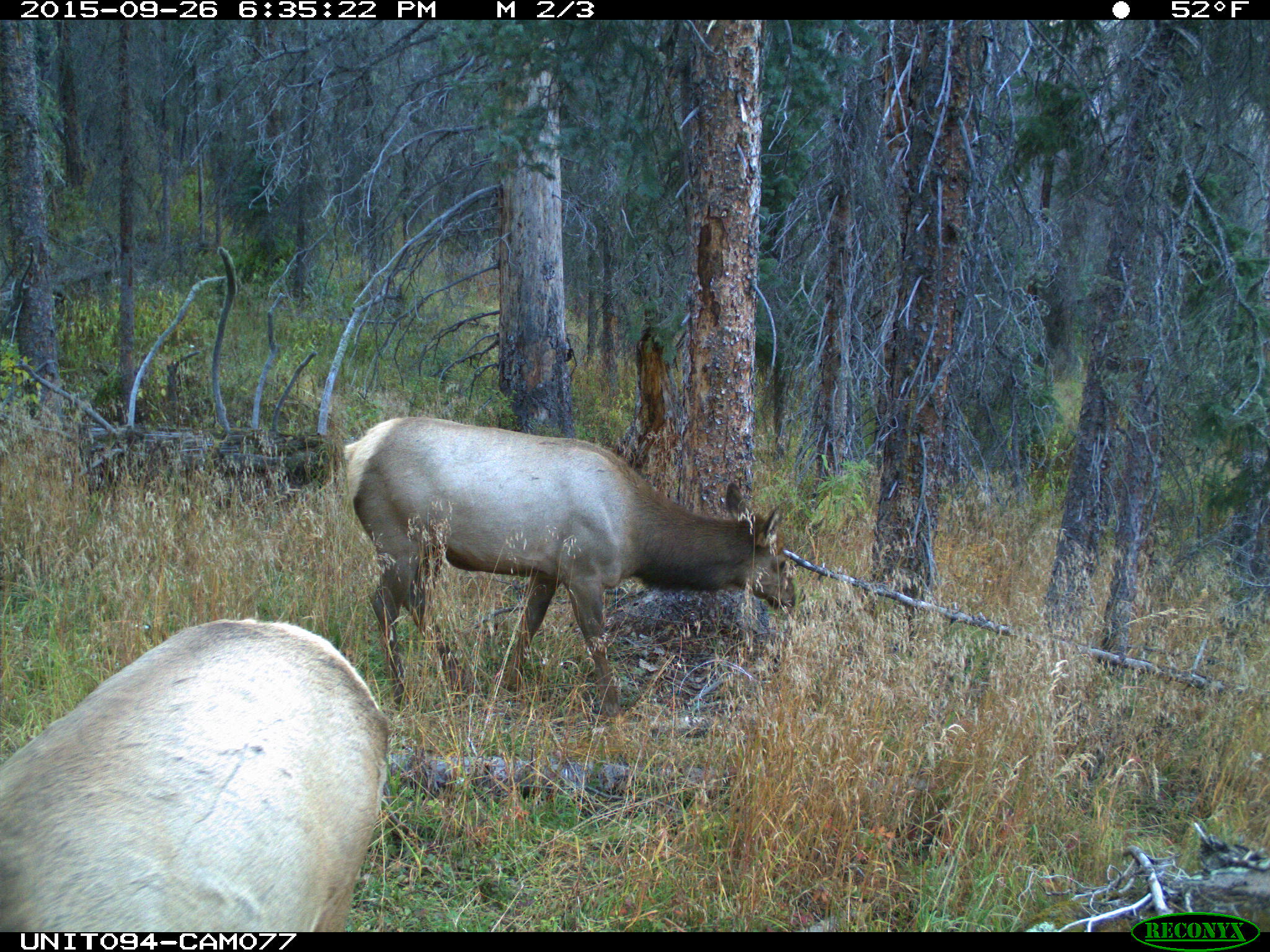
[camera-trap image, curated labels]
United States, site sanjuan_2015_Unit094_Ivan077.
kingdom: Animalia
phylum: Chordata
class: Mammalia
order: Artiodactyla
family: Cervidae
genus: Cervus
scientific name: Cervus elaphus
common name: red deer